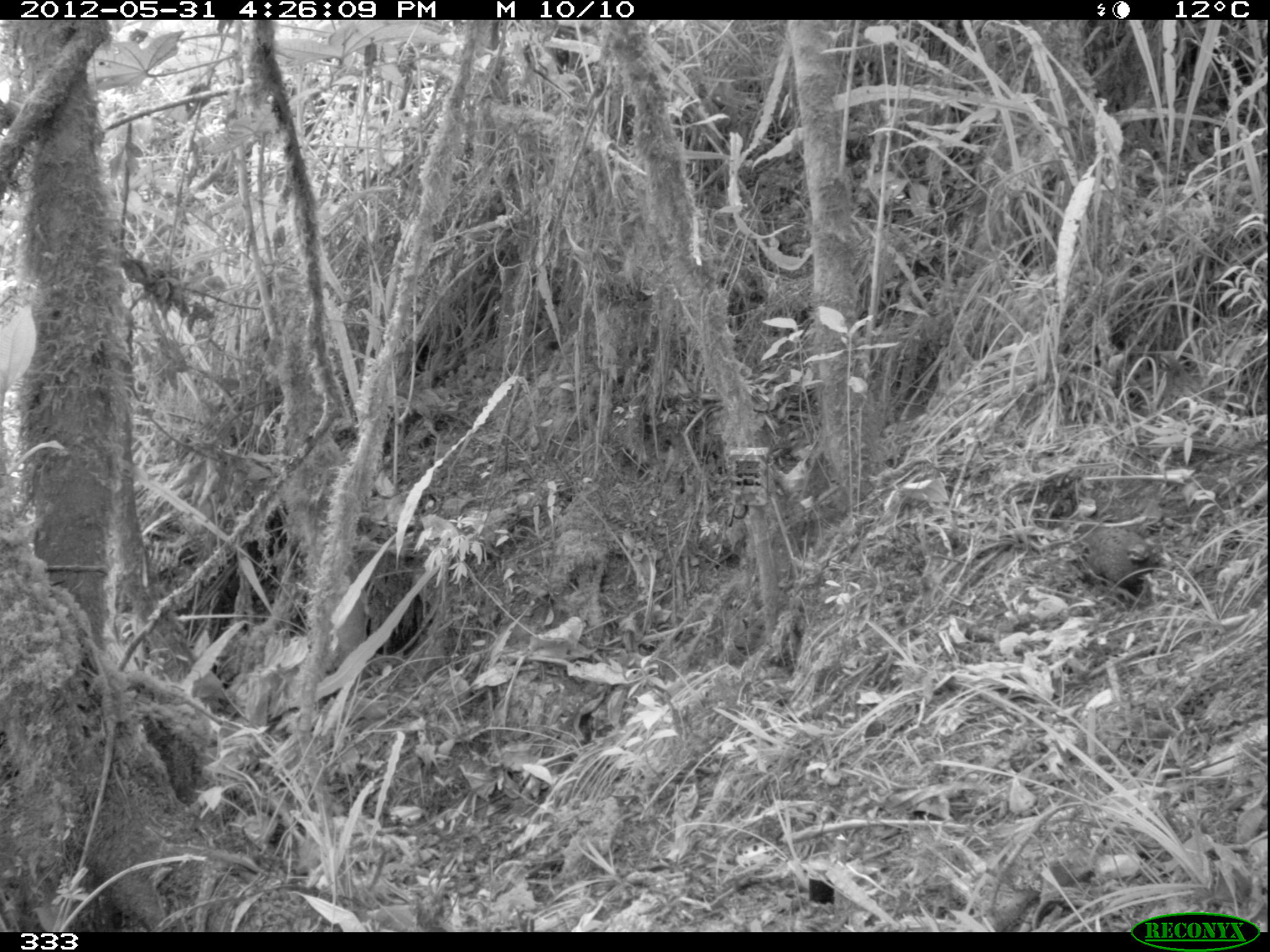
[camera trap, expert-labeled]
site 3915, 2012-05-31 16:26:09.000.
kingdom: Animalia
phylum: Chordata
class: Aves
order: Galliformes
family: Odontophoridae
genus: Odontophorus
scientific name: Odontophorus balliviani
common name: stripe-faced wood-quail